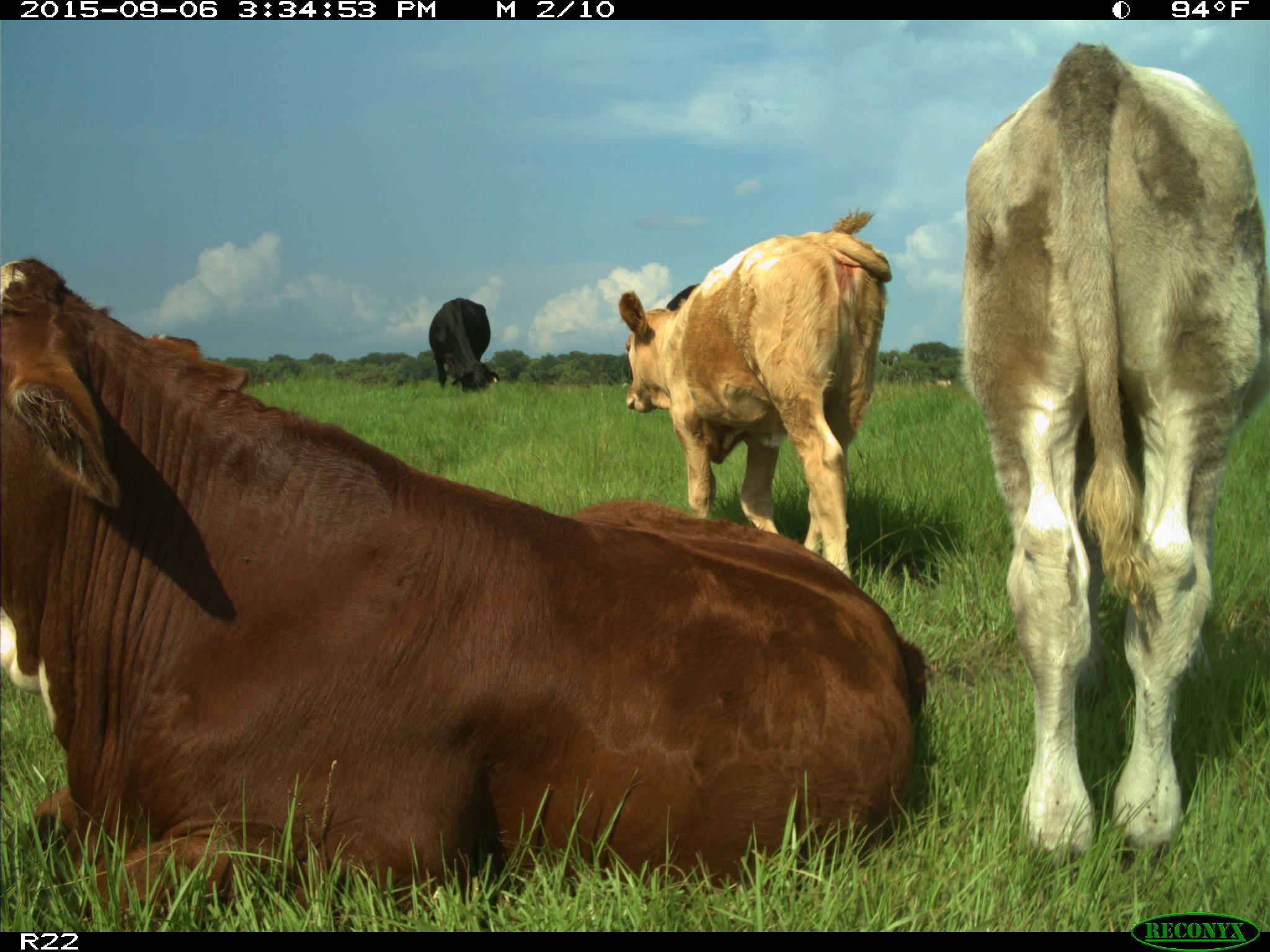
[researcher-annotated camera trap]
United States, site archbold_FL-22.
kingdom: Animalia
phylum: Chordata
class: Mammalia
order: Artiodactyla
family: Bovidae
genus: Bos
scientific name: Bos taurus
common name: domestic cow